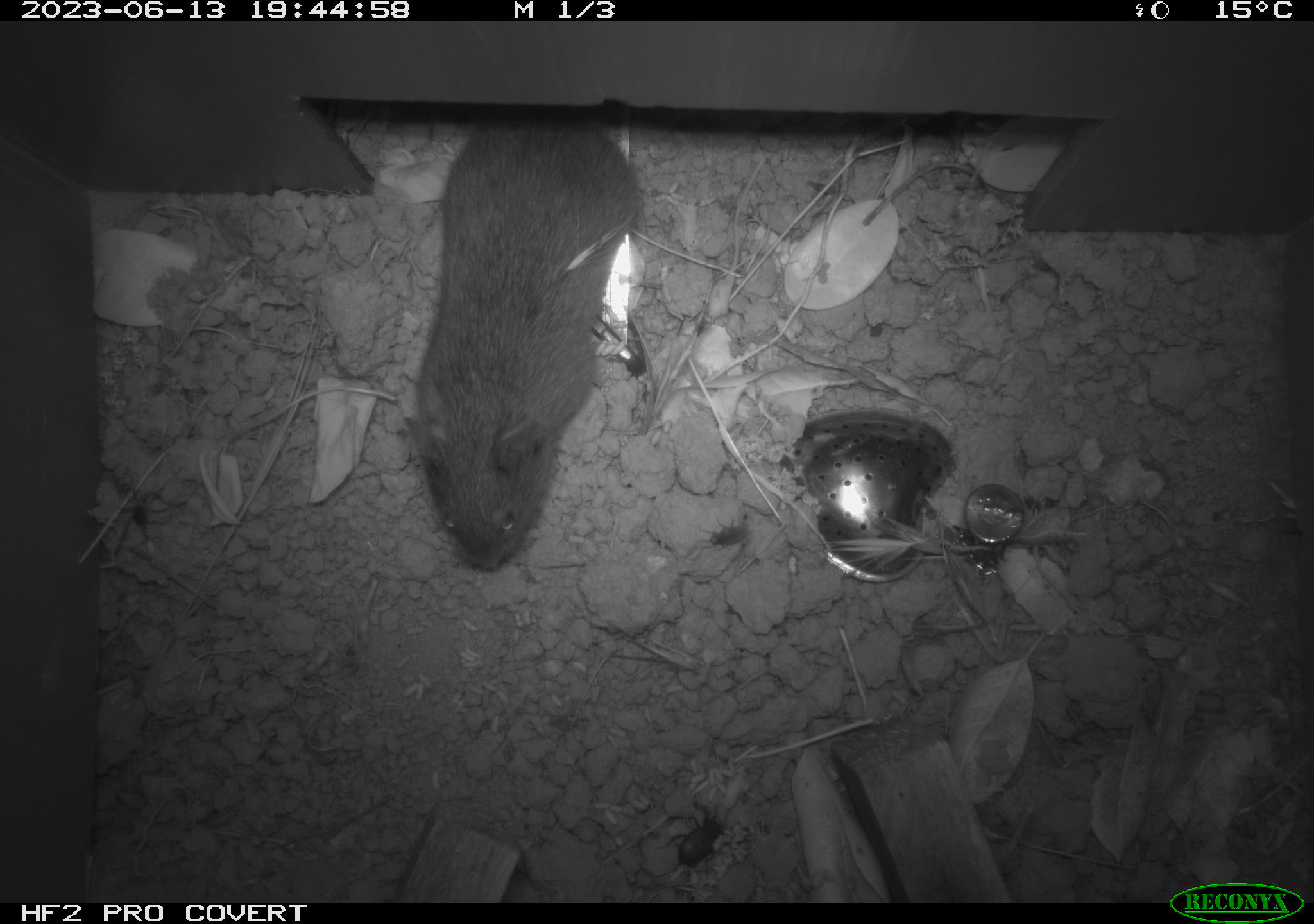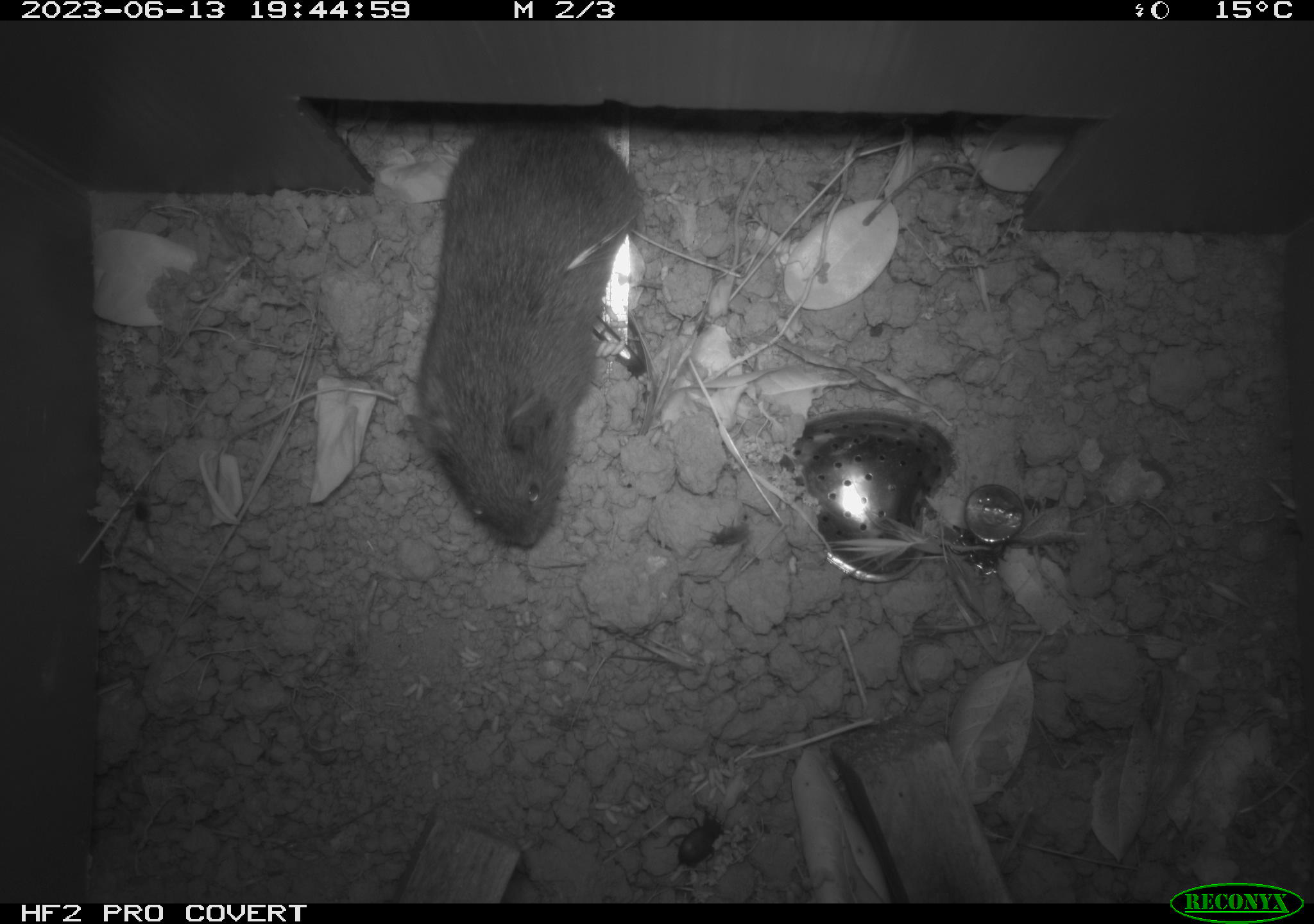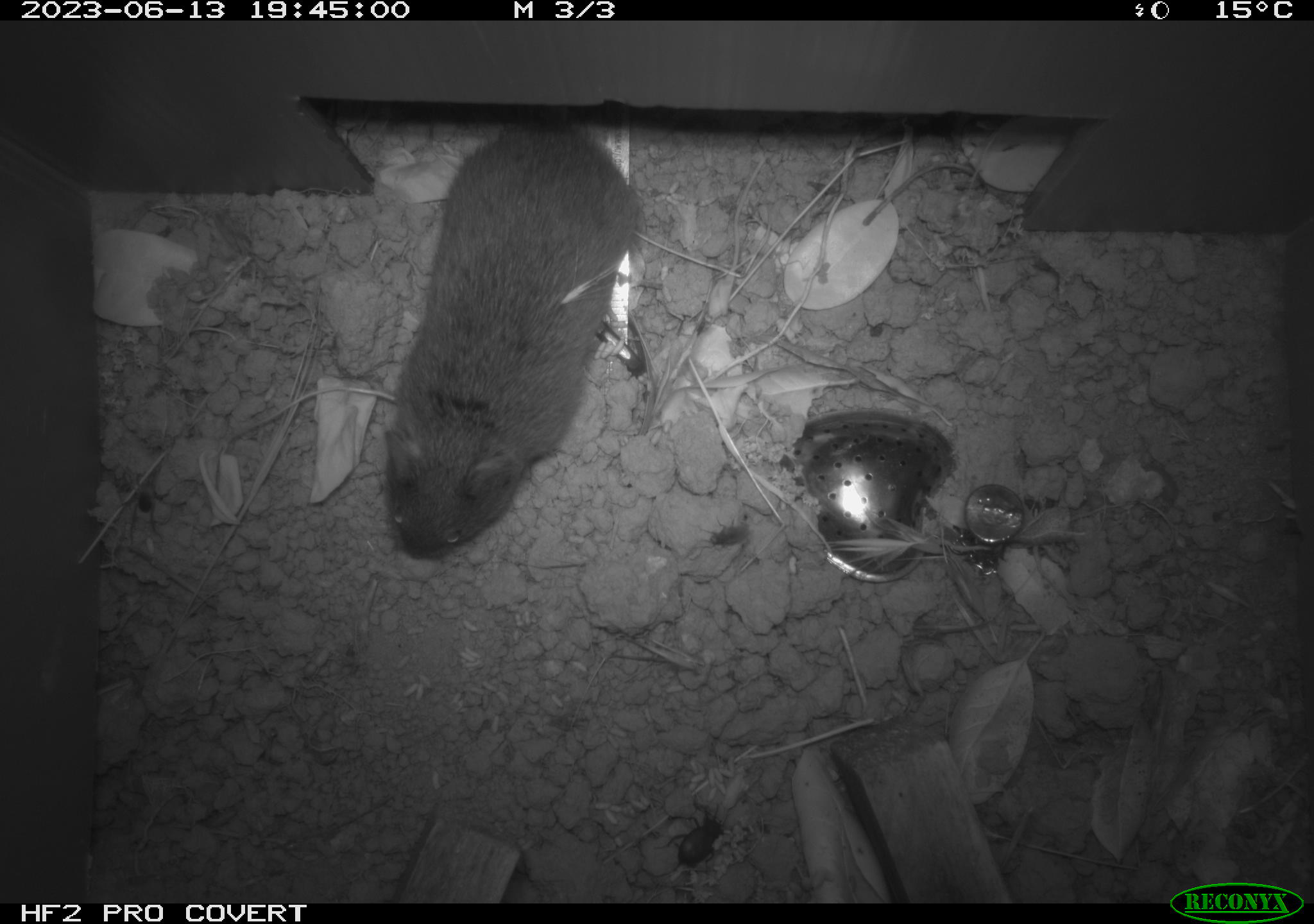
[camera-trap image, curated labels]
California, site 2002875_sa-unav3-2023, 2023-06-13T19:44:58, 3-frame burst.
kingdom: Animalia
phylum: Chordata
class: Mammalia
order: Rodentia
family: Cricetidae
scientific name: Arvicolinae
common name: voles, lemmings, and muskrats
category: arvicolinae subfamily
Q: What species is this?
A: Arvicolinae subfamily (voles, lemmings, and muskrats) (Arvicolinae).